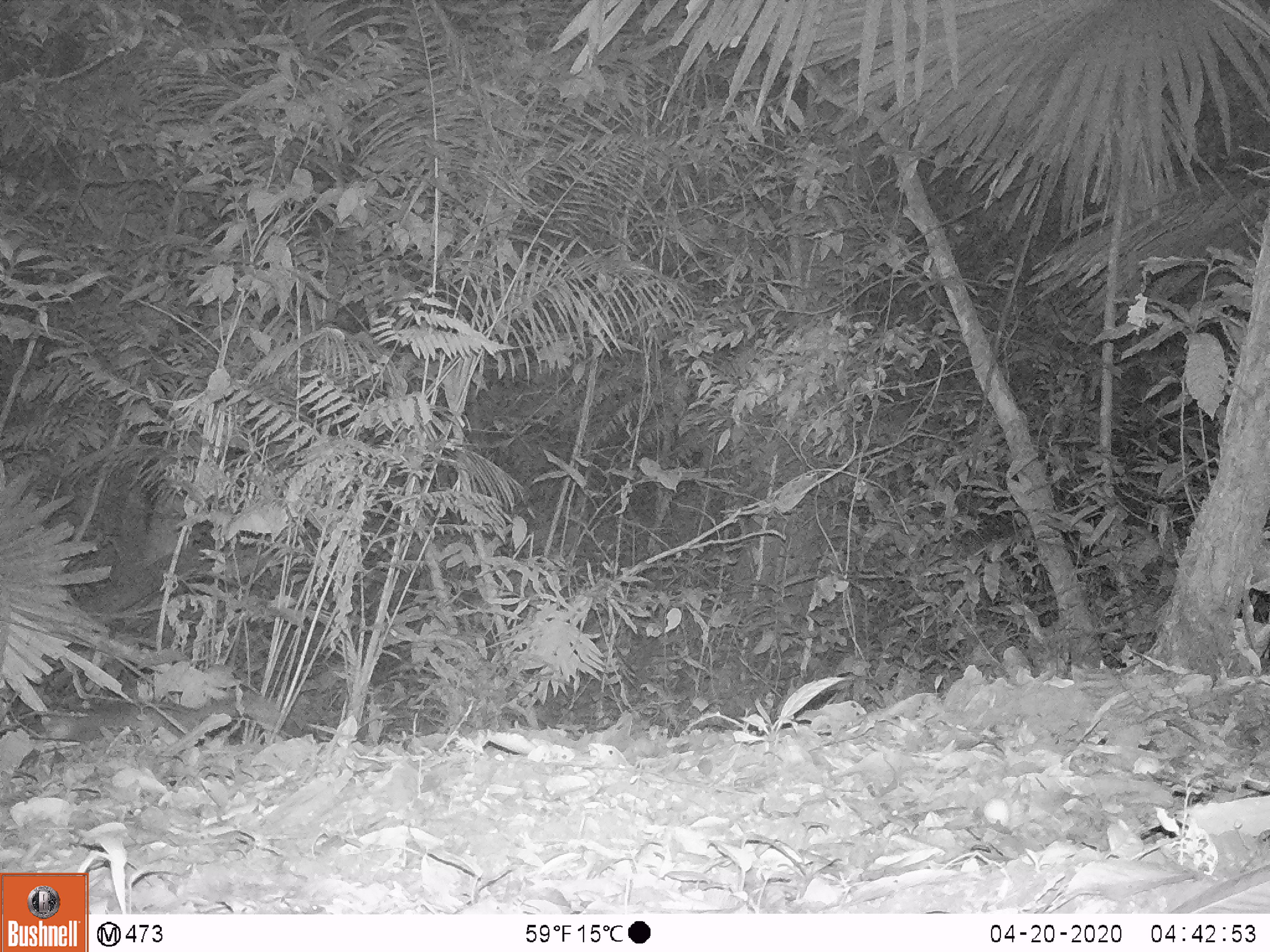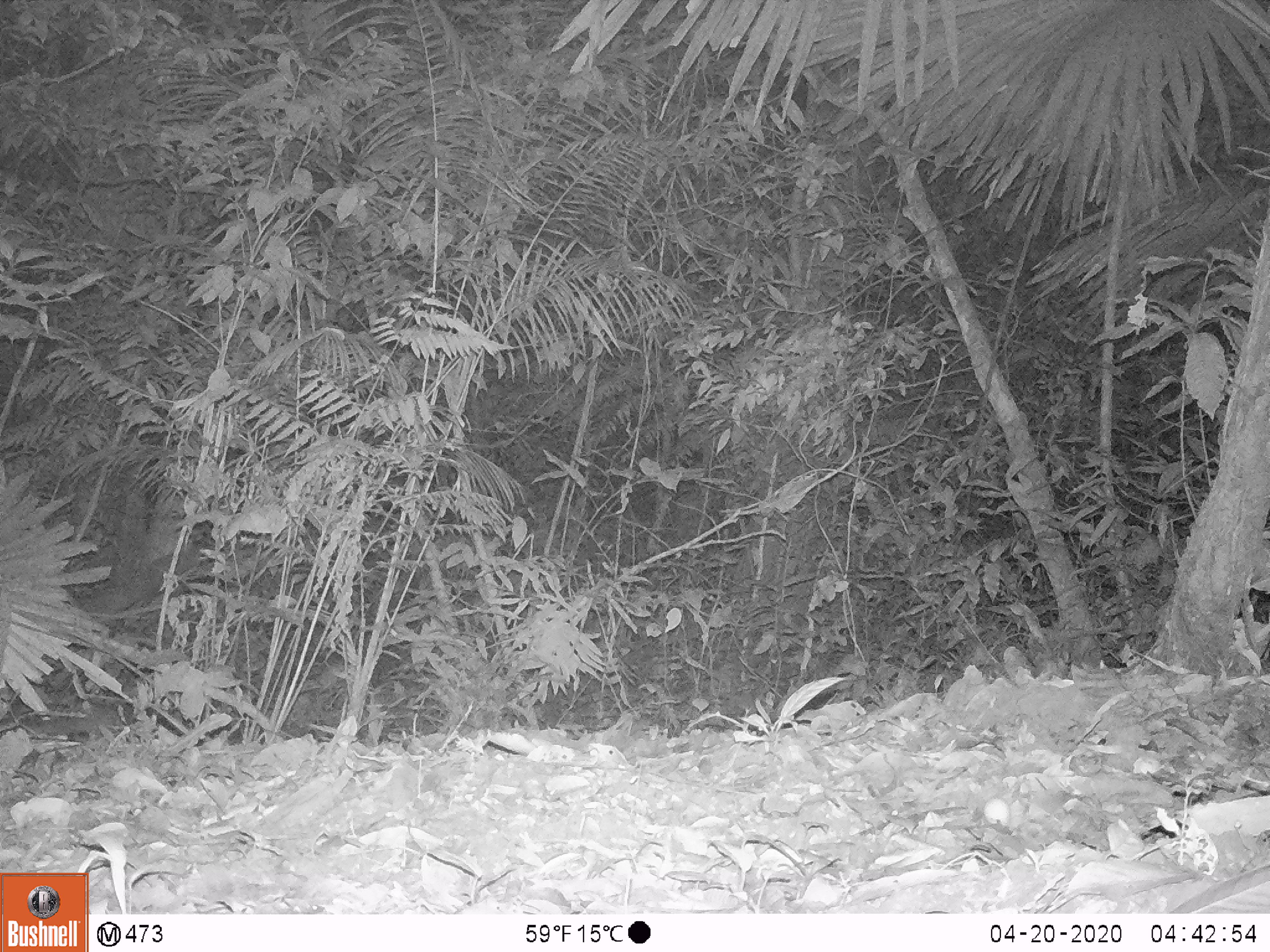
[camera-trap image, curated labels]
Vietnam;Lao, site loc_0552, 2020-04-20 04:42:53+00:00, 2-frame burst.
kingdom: Animalia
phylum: Chordata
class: Mammalia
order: Carnivora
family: Mustelidae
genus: Melogale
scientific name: Melogale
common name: ferret badger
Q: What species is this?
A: Ferret badger (Melogale).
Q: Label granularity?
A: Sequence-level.